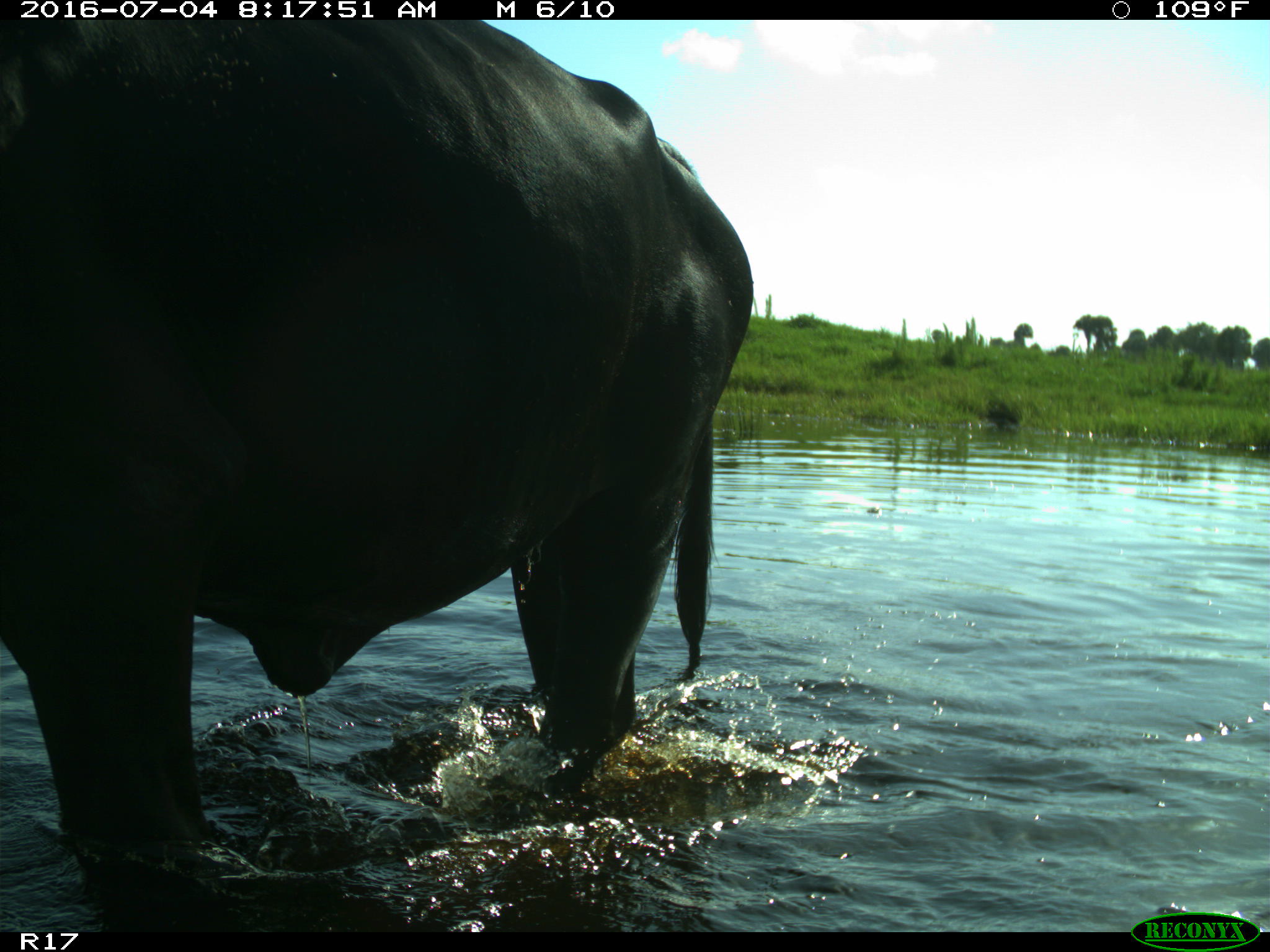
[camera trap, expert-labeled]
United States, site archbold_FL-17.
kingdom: Animalia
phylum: Chordata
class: Mammalia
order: Artiodactyla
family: Bovidae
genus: Bos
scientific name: Bos taurus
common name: domestic cow